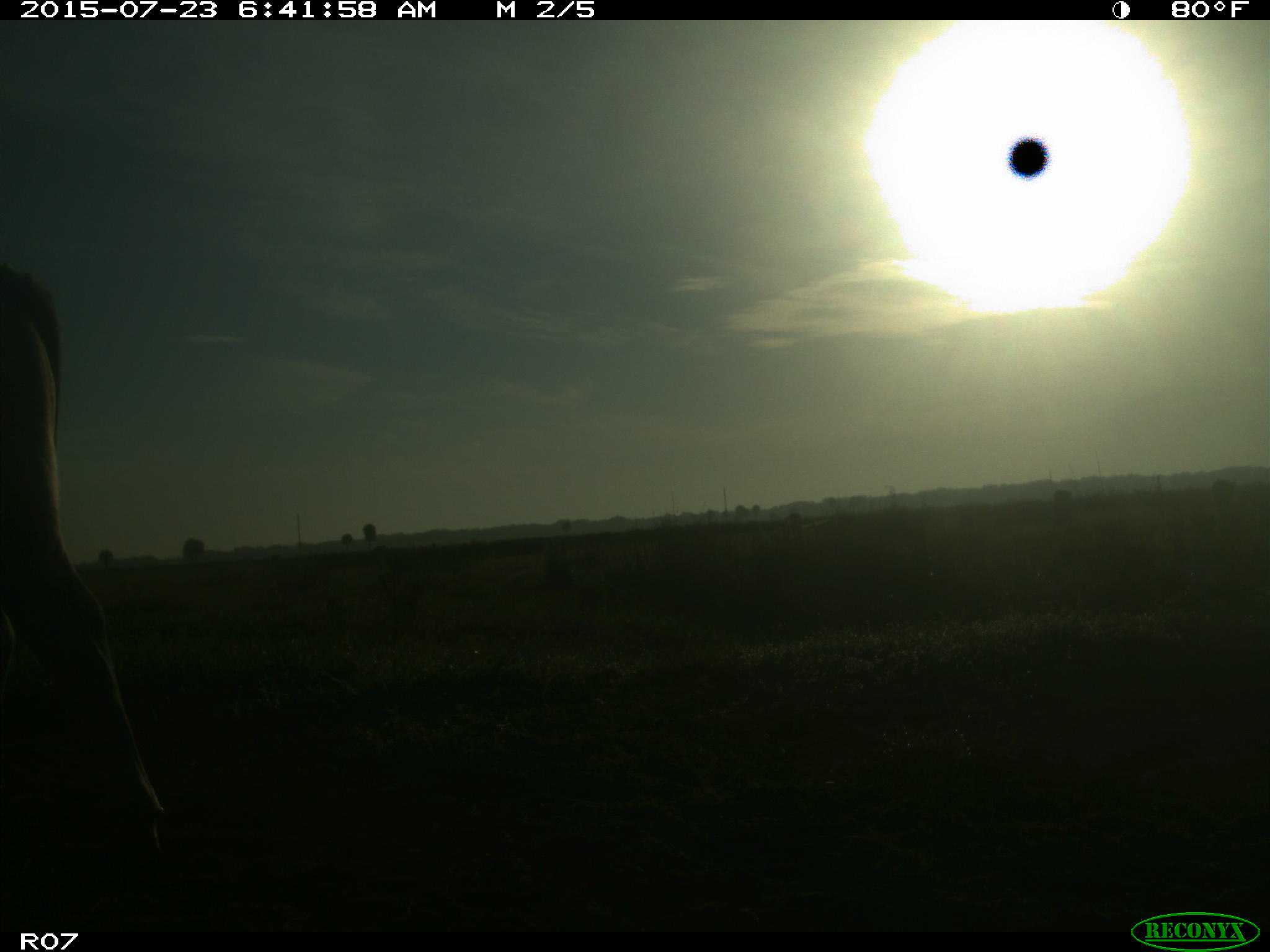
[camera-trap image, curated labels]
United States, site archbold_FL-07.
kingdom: Animalia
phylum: Chordata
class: Mammalia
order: Artiodactyla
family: Bovidae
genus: Bos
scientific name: Bos taurus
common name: domestic cow